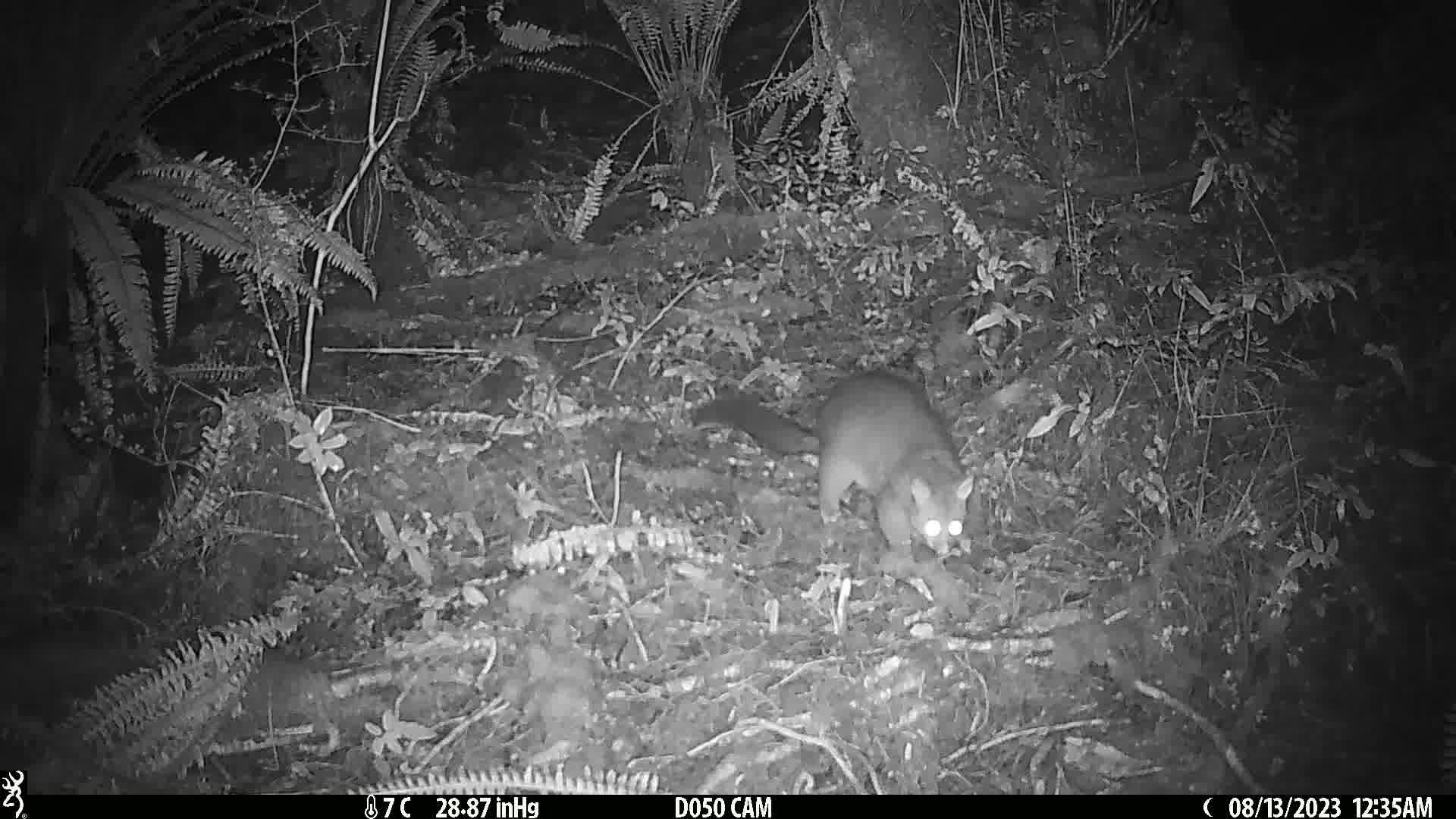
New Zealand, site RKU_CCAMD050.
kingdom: Animalia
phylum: Chordata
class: Mammalia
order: Diprotodontia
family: Phalangeridae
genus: Trichosurus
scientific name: Trichosurus vulpecula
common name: common brushtail possum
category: possum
Possum (common brushtail possum) (Trichosurus vulpecula).